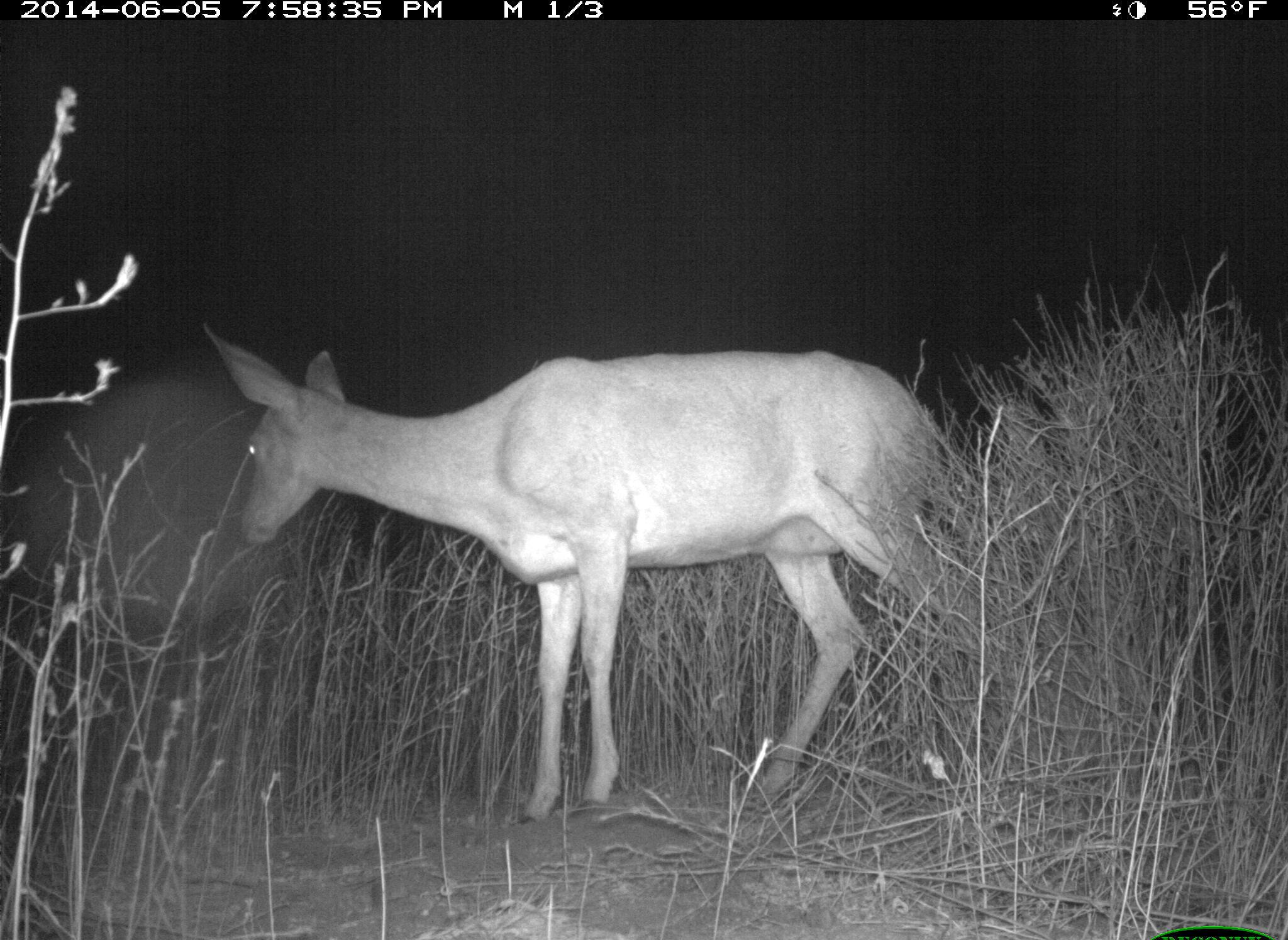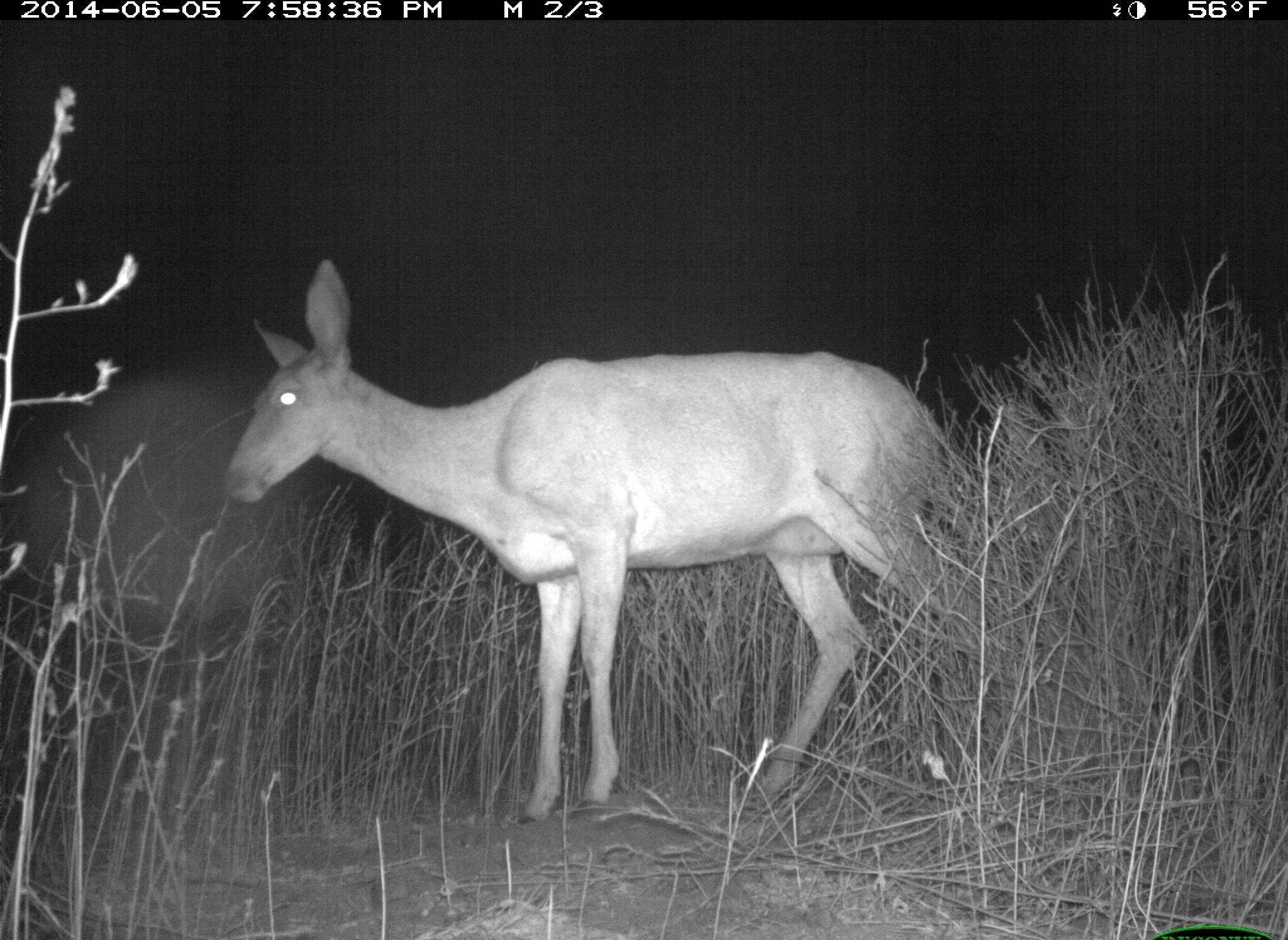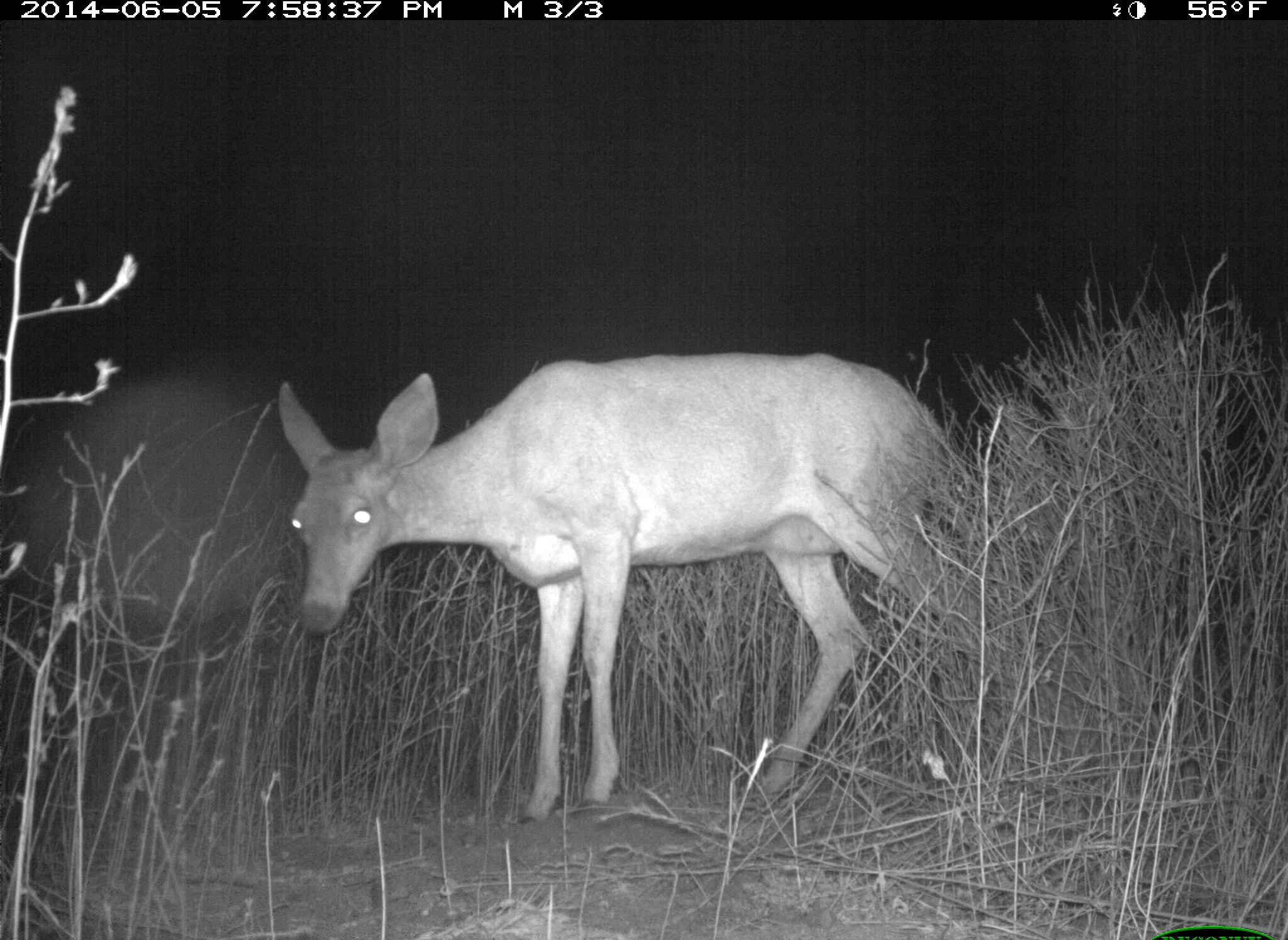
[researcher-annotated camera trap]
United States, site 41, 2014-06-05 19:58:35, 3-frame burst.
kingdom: Animalia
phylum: Chordata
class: Mammalia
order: Artiodactyla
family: Cervidae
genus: Odocoileus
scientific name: Odocoileus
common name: deer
Deer (Odocoileus).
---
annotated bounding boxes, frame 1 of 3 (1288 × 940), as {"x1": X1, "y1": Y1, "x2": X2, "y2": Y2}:
deer: {"x1": 200, "y1": 316, "x2": 1031, "y2": 830}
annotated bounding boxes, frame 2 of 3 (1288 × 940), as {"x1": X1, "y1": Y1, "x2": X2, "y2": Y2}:
deer: {"x1": 216, "y1": 254, "x2": 1055, "y2": 832}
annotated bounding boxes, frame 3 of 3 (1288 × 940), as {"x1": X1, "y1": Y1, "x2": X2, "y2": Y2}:
deer: {"x1": 274, "y1": 346, "x2": 1016, "y2": 829}